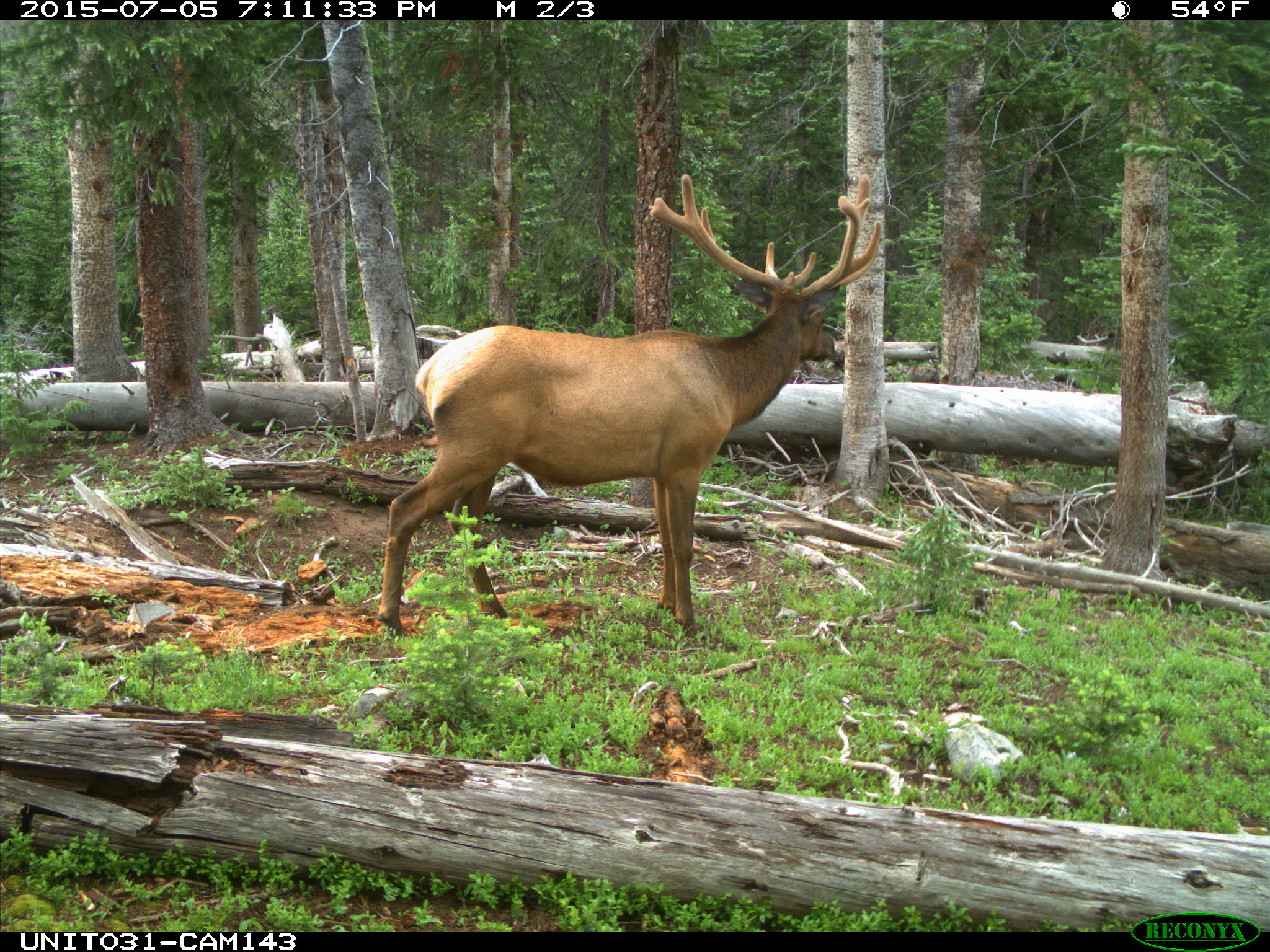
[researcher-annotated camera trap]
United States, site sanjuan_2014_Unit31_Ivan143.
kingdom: Animalia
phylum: Chordata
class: Mammalia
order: Artiodactyla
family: Cervidae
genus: Cervus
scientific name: Cervus elaphus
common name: red deer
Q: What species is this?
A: Cervus elaphus (red deer).